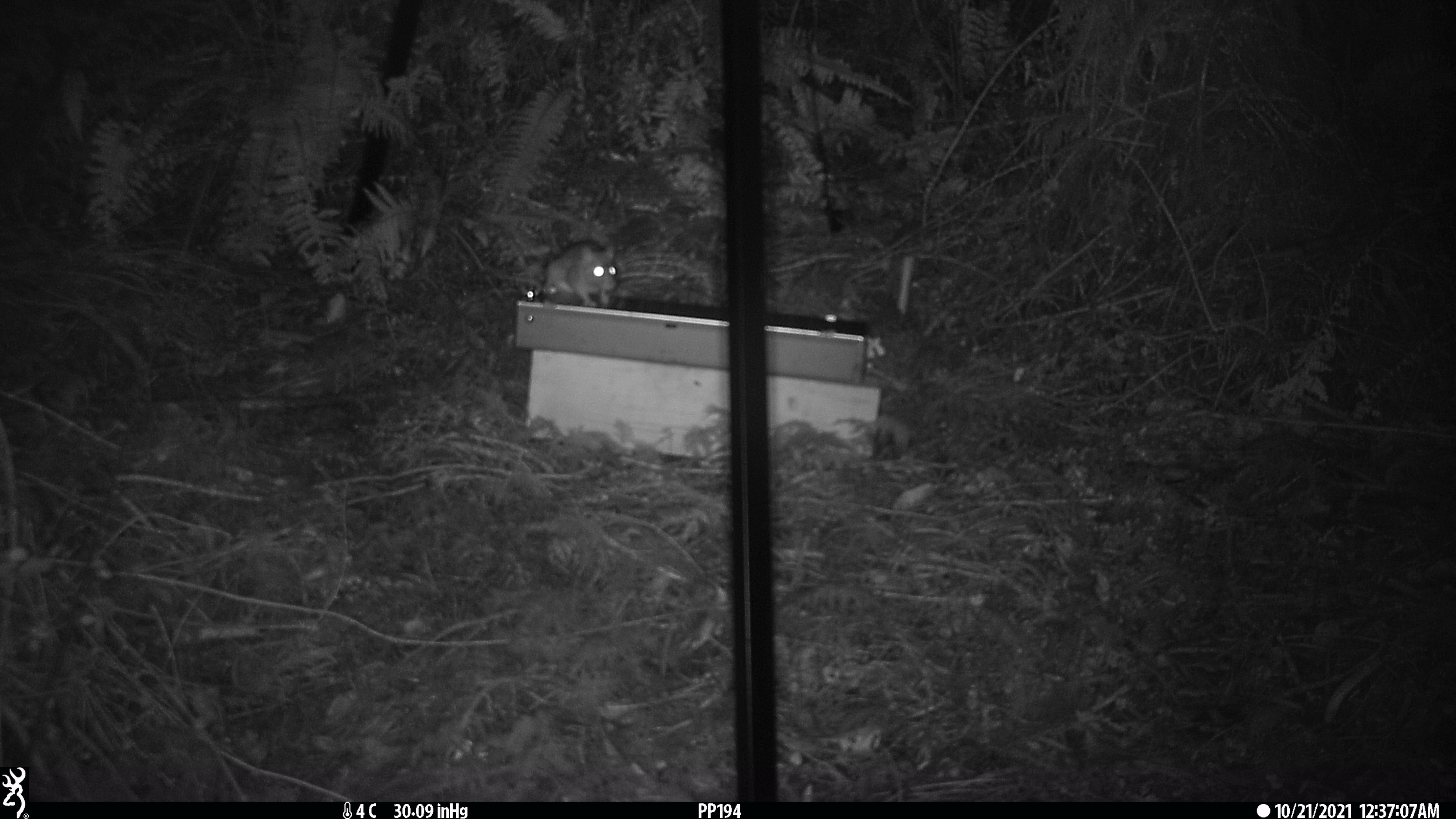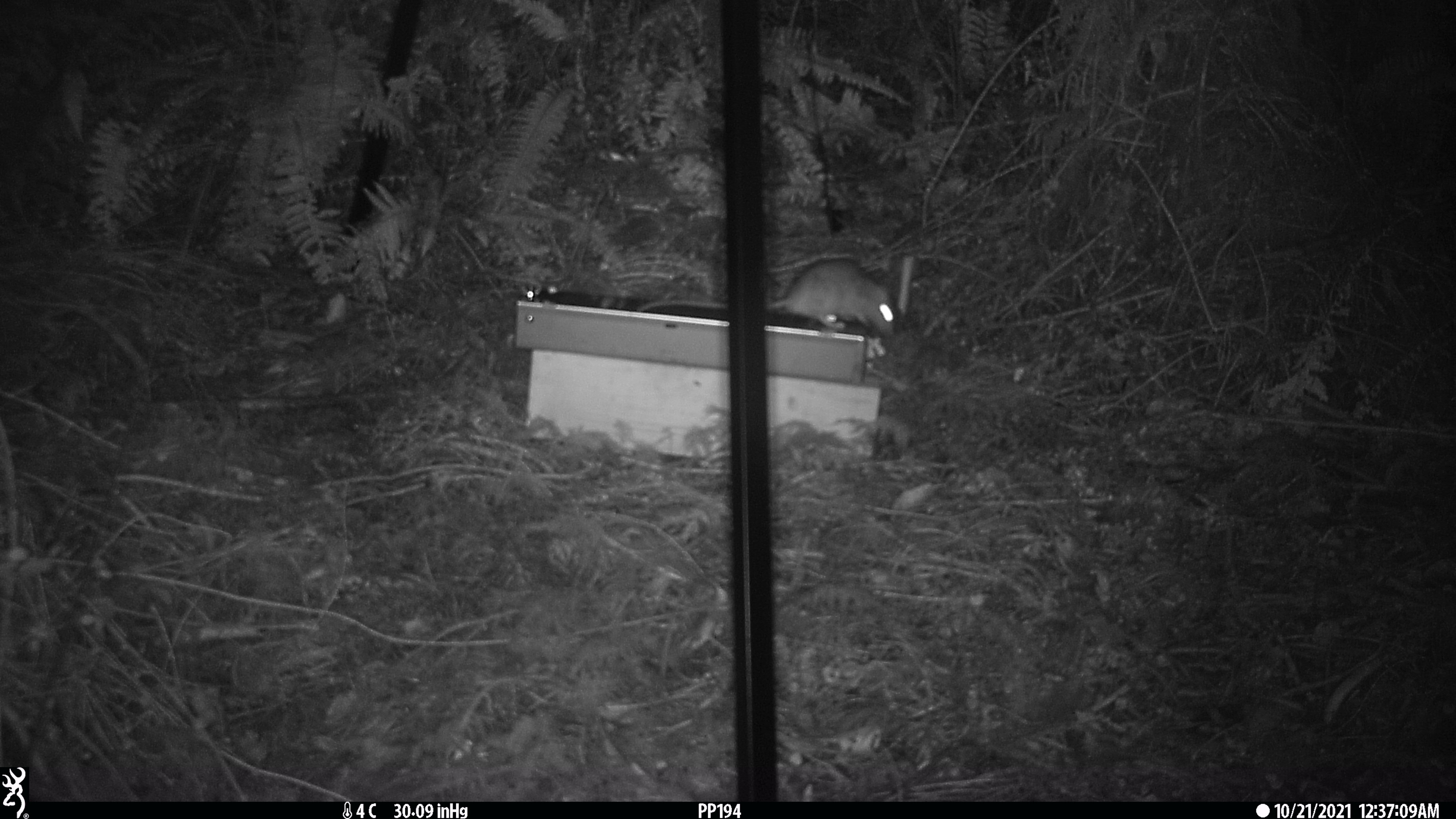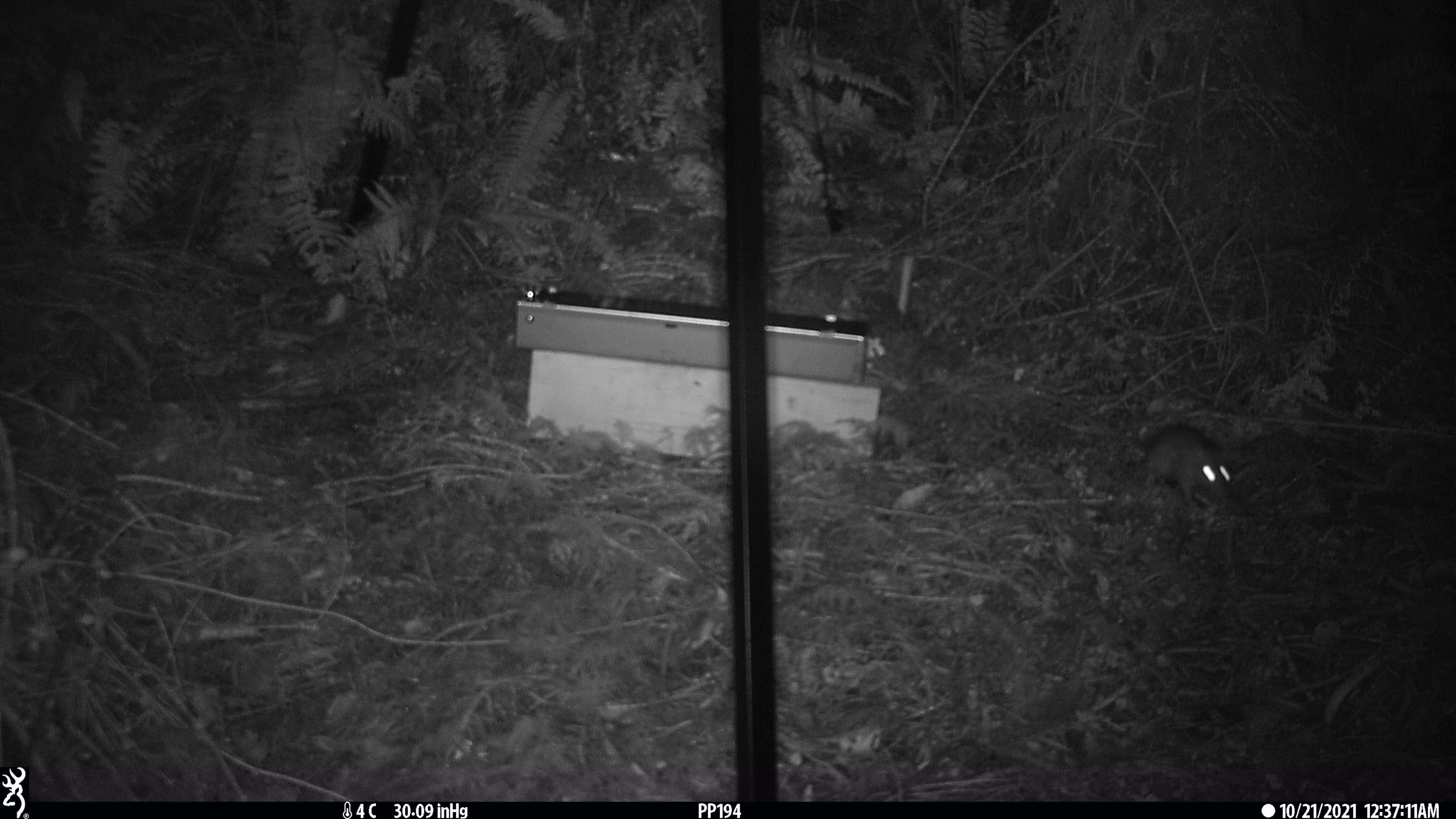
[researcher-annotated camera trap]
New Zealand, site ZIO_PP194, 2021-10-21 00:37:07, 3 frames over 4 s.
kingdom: Animalia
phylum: Chordata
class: Mammalia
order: Rodentia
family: Muridae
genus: Rattus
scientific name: Rattus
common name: rat